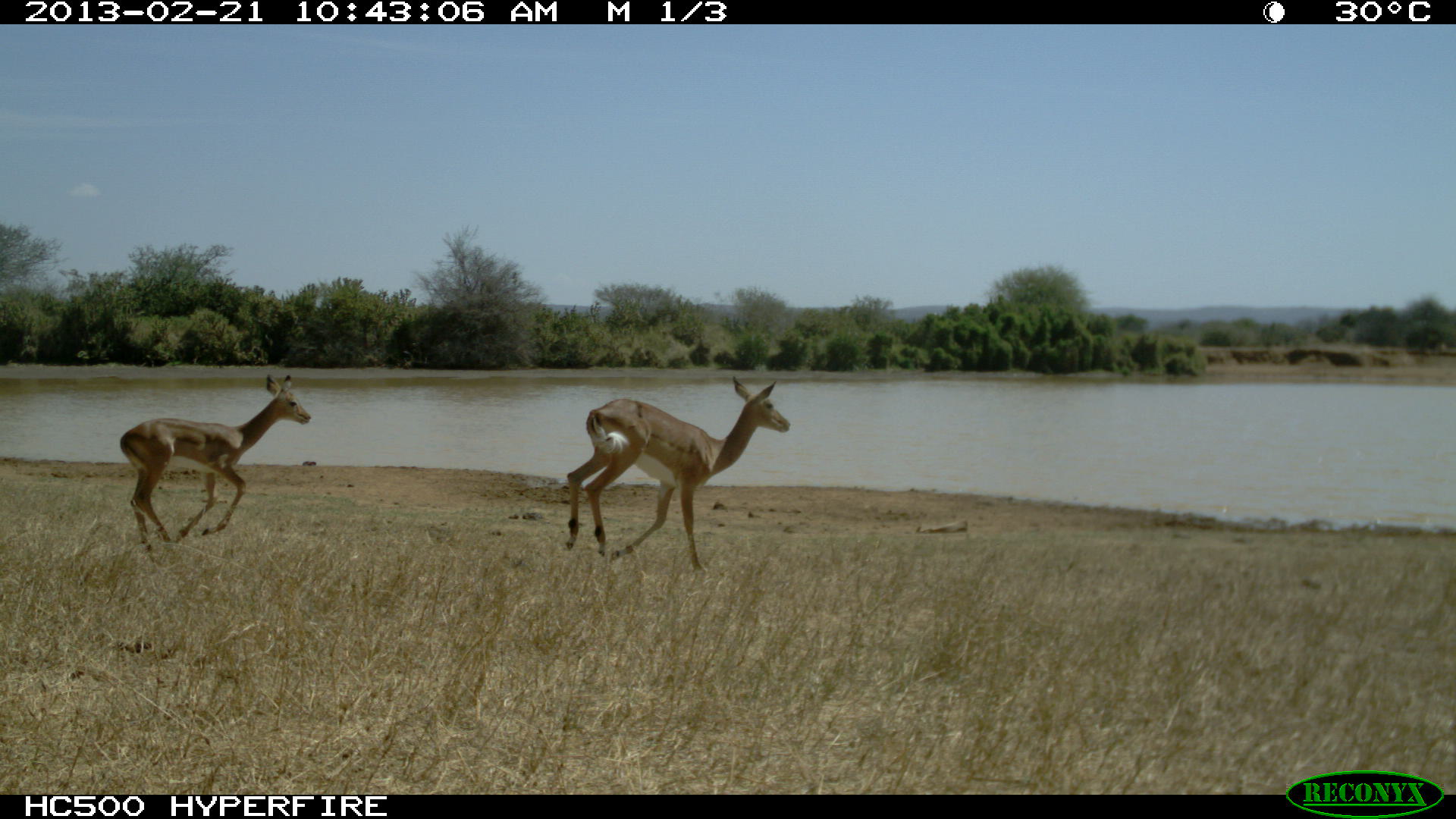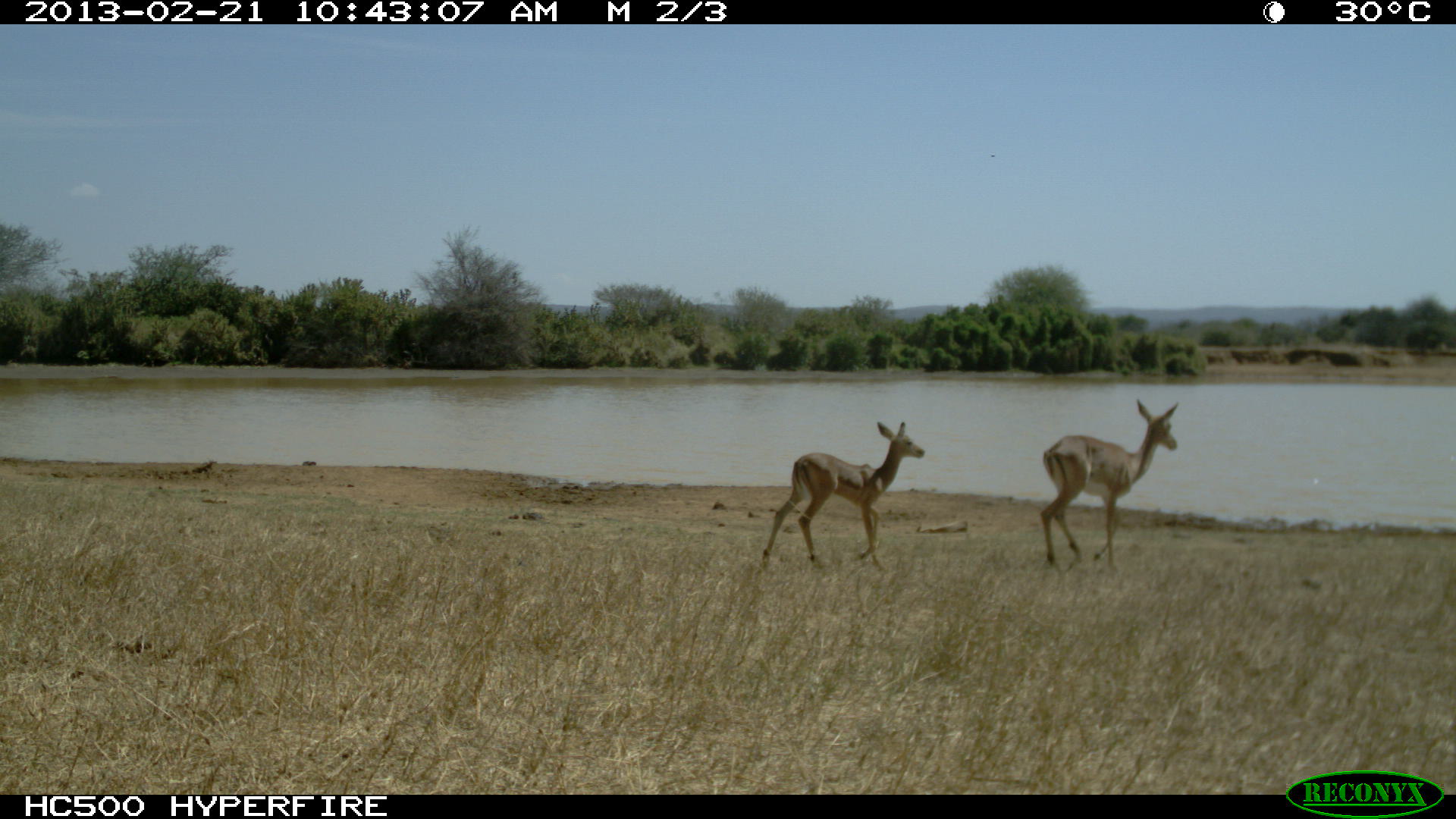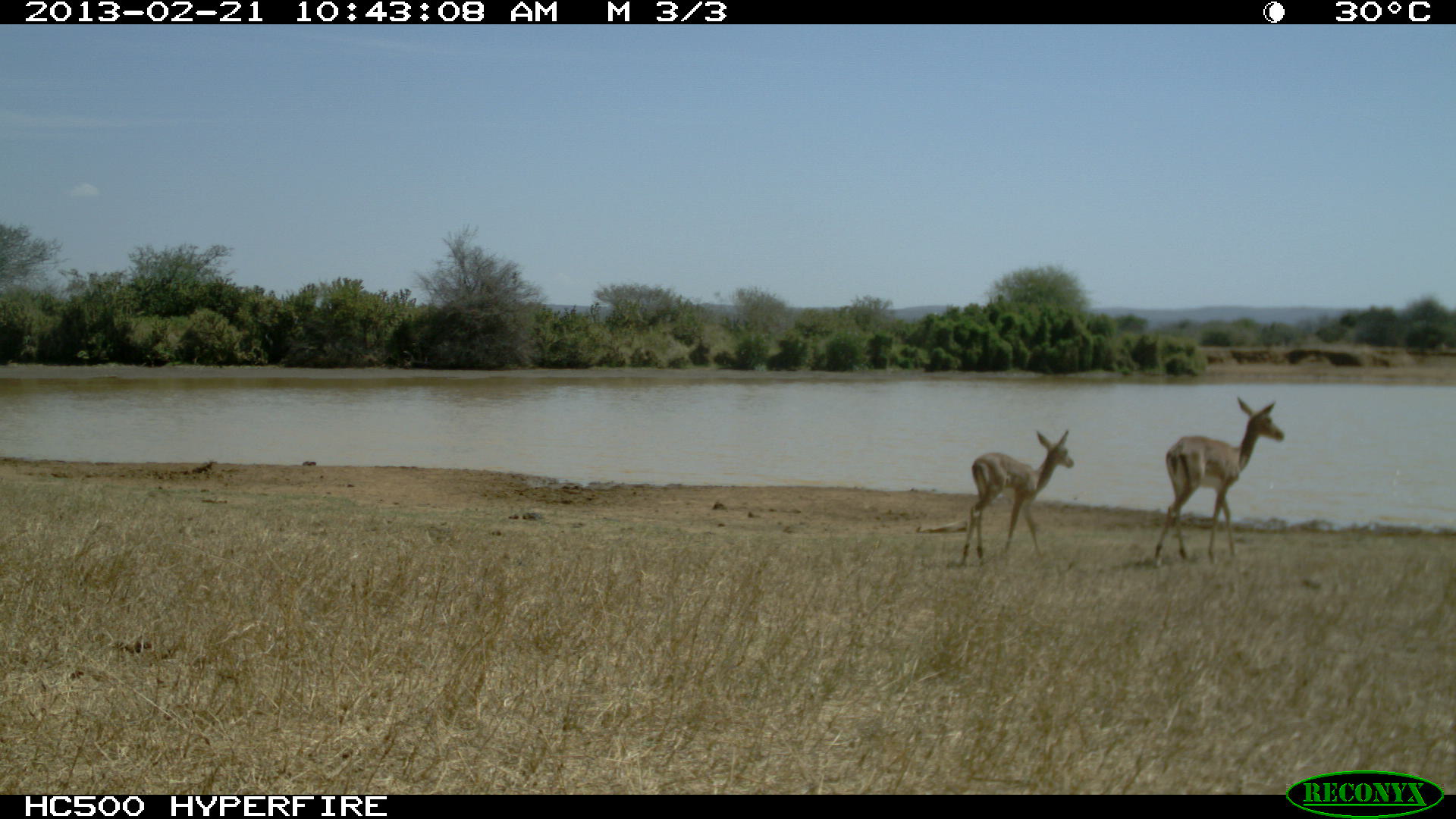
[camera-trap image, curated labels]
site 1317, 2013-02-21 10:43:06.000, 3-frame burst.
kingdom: Animalia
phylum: Chordata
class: Mammalia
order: Artiodactyla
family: Bovidae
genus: Aepyceros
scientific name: Aepyceros melampus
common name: impala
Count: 2.